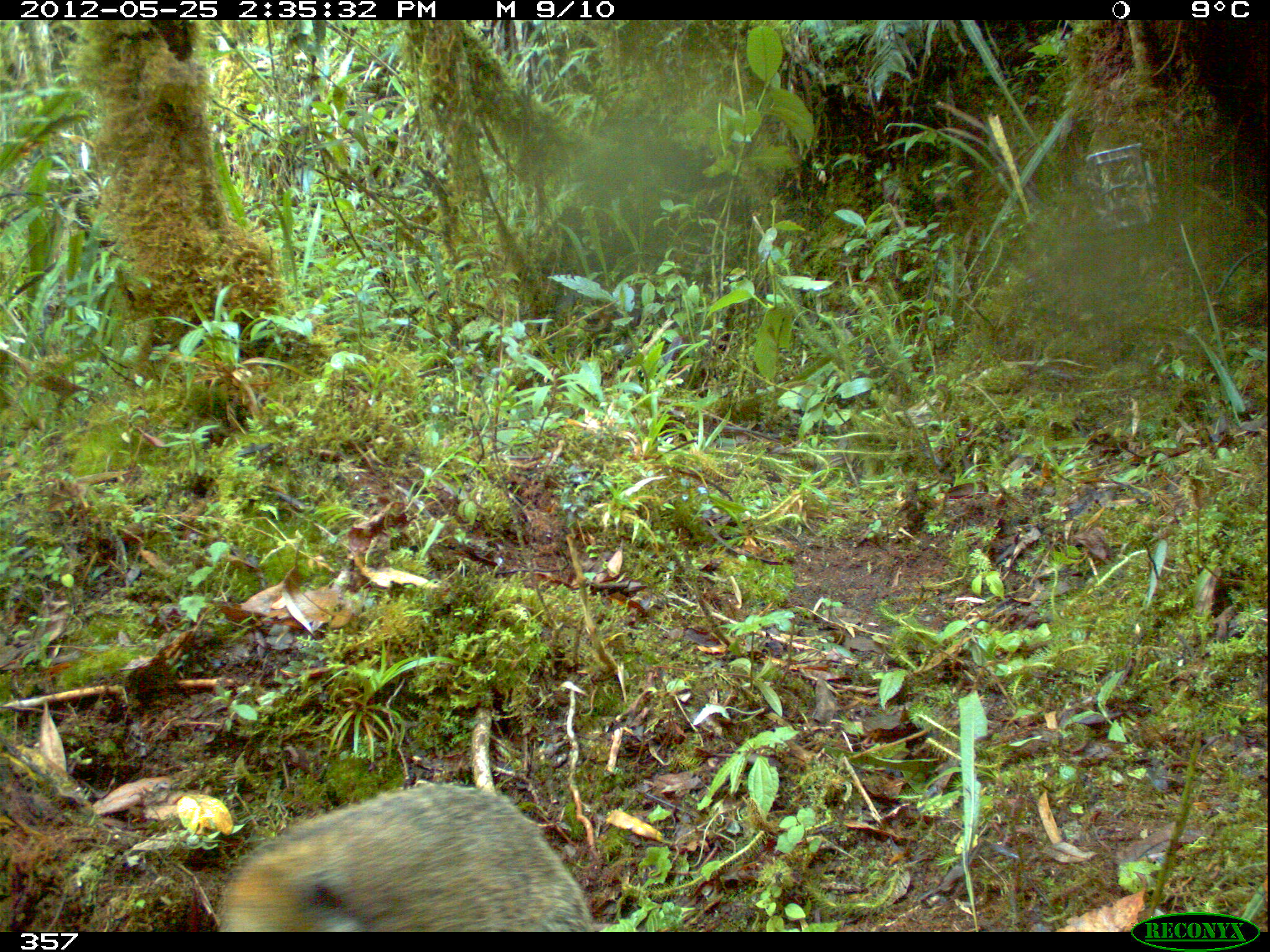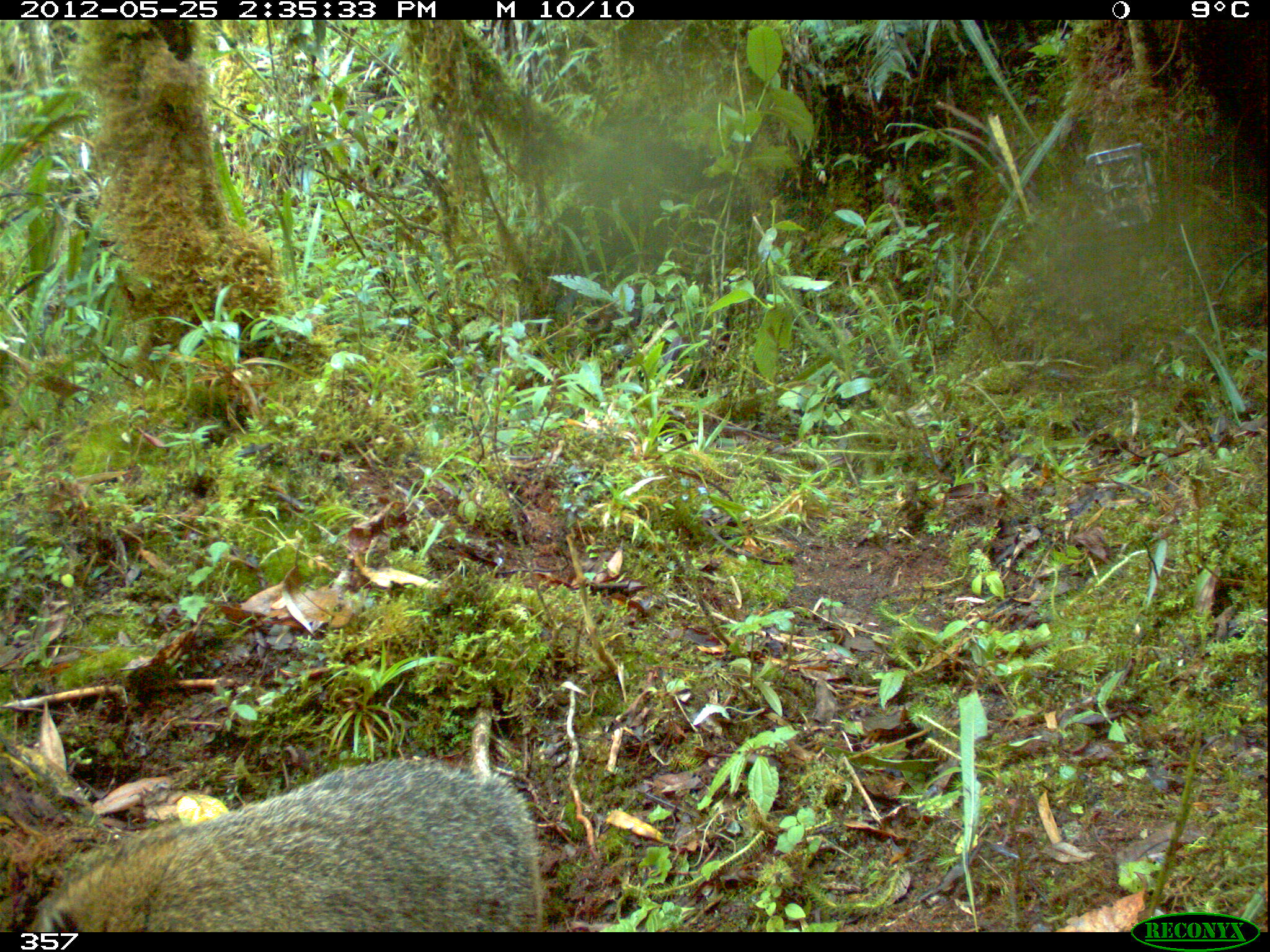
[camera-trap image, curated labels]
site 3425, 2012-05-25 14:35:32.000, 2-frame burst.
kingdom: Animalia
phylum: Chordata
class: Mammalia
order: Carnivora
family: Procyonidae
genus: Nasua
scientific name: Nasua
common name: coatis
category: unknown coati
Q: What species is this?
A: Unknown coati (coatis) (Nasua).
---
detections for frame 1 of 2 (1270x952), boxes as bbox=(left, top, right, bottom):
unknown coati: bbox=(218, 781, 594, 932)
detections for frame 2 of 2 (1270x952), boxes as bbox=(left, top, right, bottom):
unknown coati: bbox=(28, 756, 547, 931)